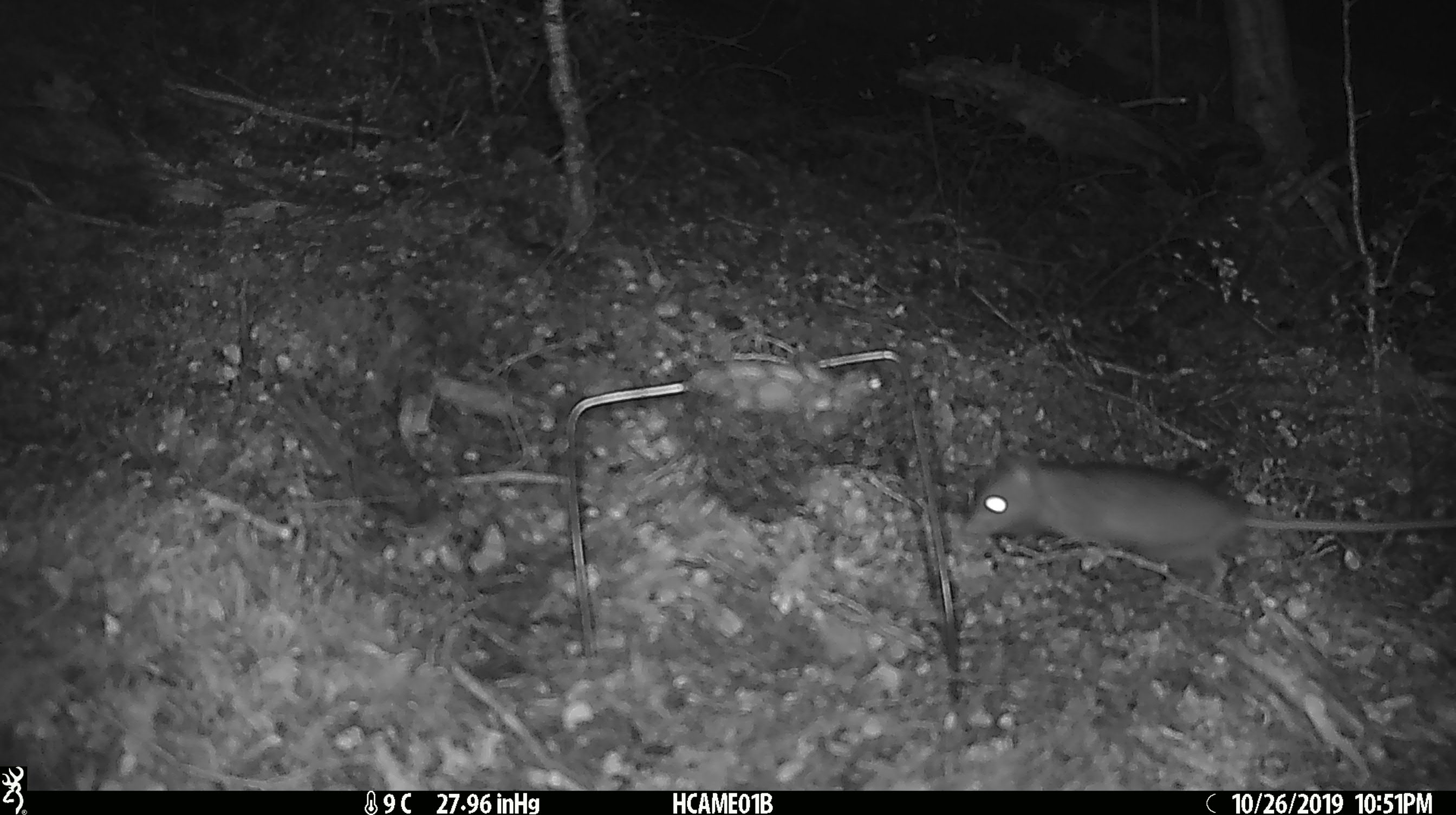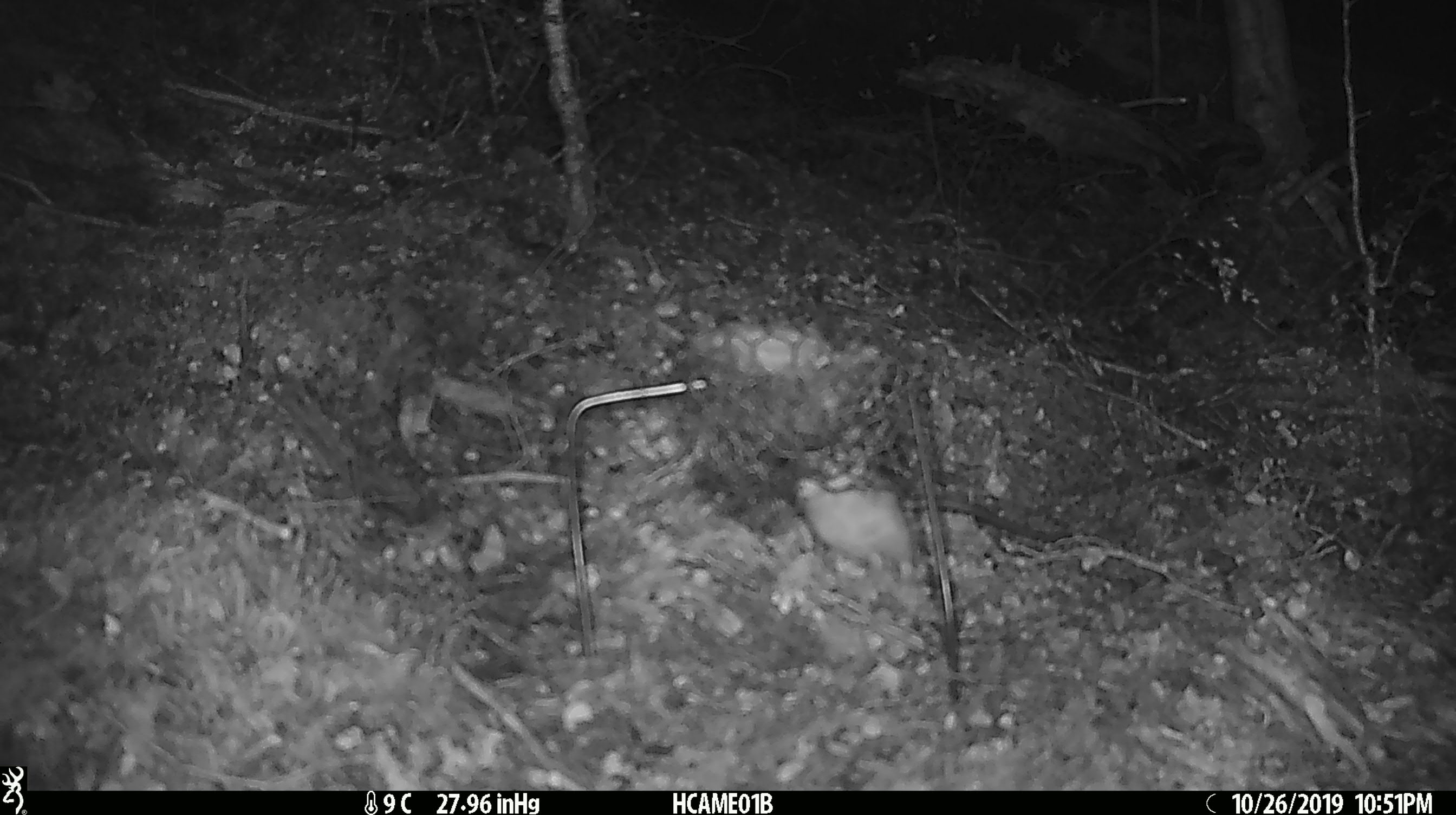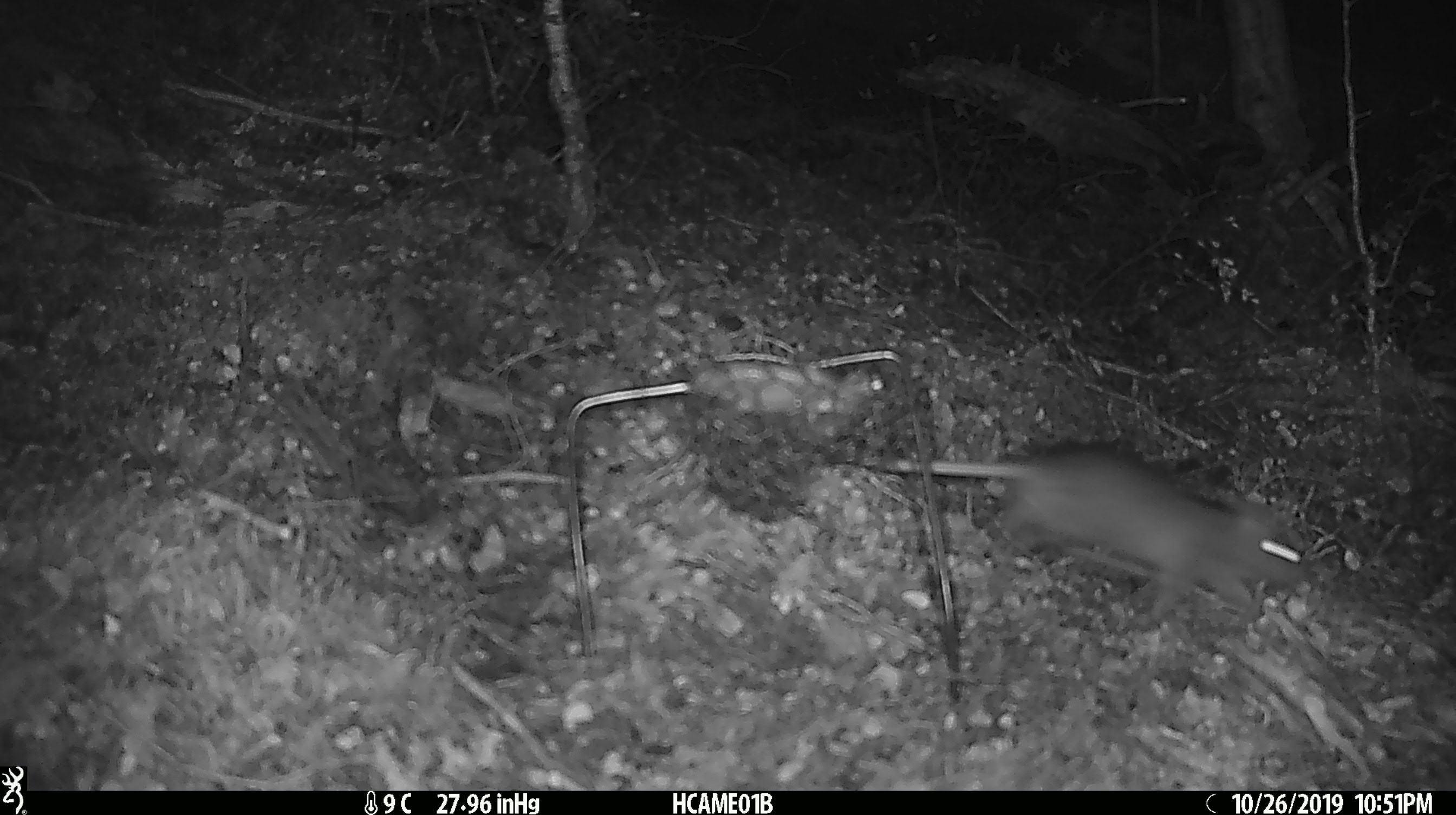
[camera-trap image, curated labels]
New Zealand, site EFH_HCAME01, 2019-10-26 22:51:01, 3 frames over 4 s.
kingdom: Animalia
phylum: Chordata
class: Mammalia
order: Rodentia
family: Muridae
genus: Rattus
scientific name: Rattus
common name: rat